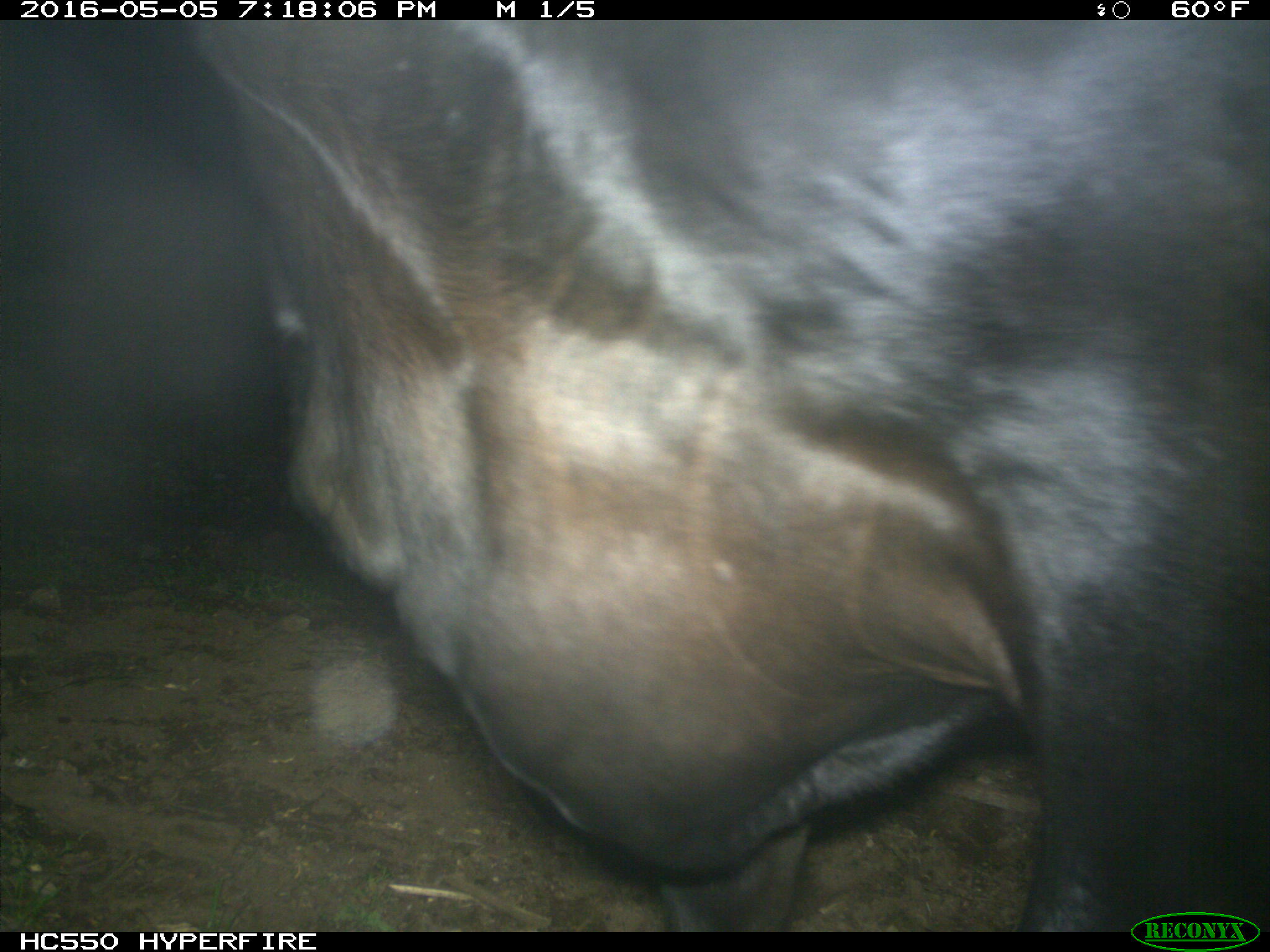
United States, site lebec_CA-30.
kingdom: Animalia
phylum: Chordata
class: Mammalia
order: Artiodactyla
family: Bovidae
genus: Bos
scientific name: Bos taurus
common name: domestic cow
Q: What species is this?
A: Bos taurus (domestic cow).